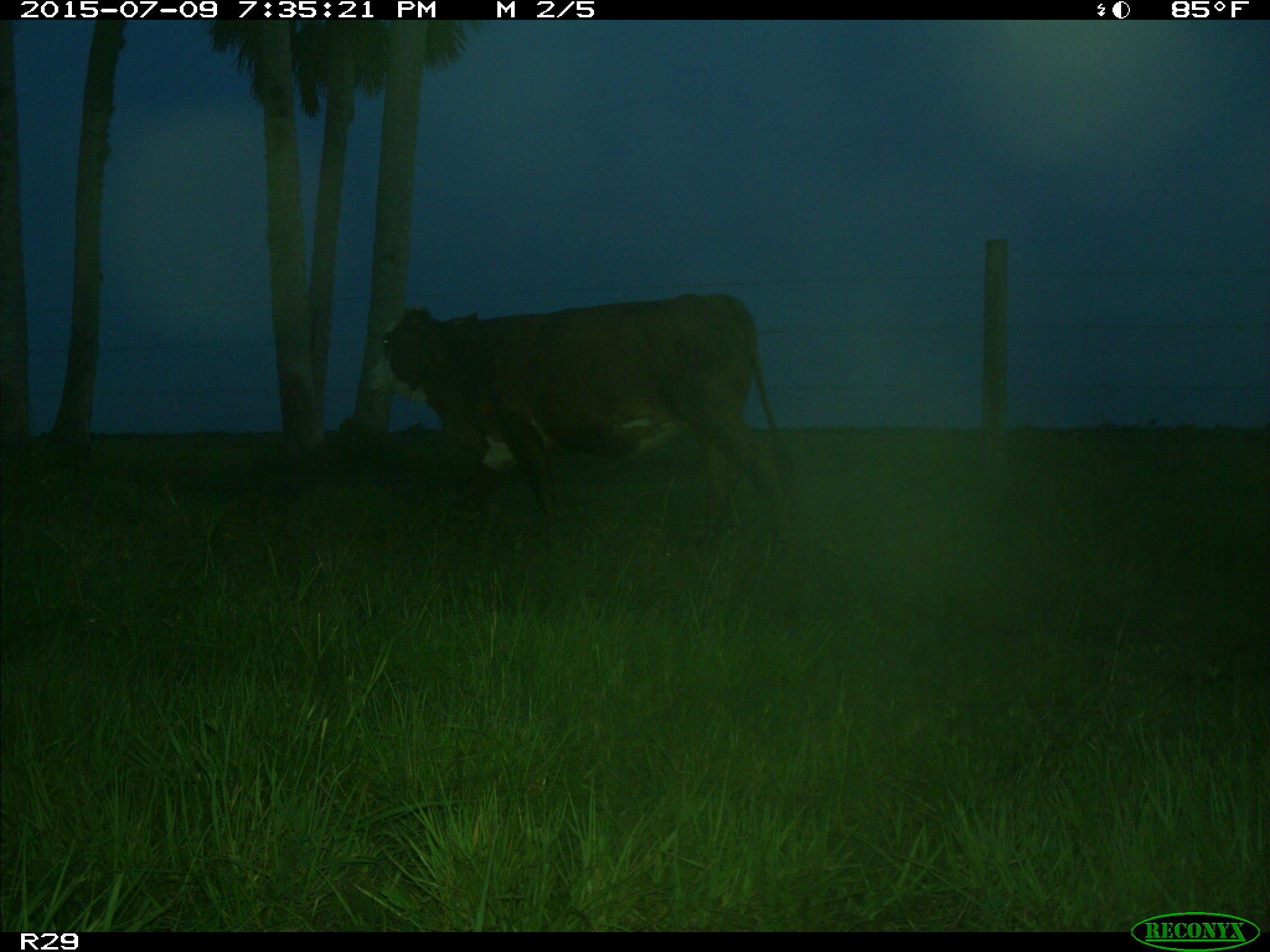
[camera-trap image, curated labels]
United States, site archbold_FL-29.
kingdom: Animalia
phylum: Chordata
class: Mammalia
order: Artiodactyla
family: Bovidae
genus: Bos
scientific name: Bos taurus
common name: domestic cow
Bos taurus (domestic cow).